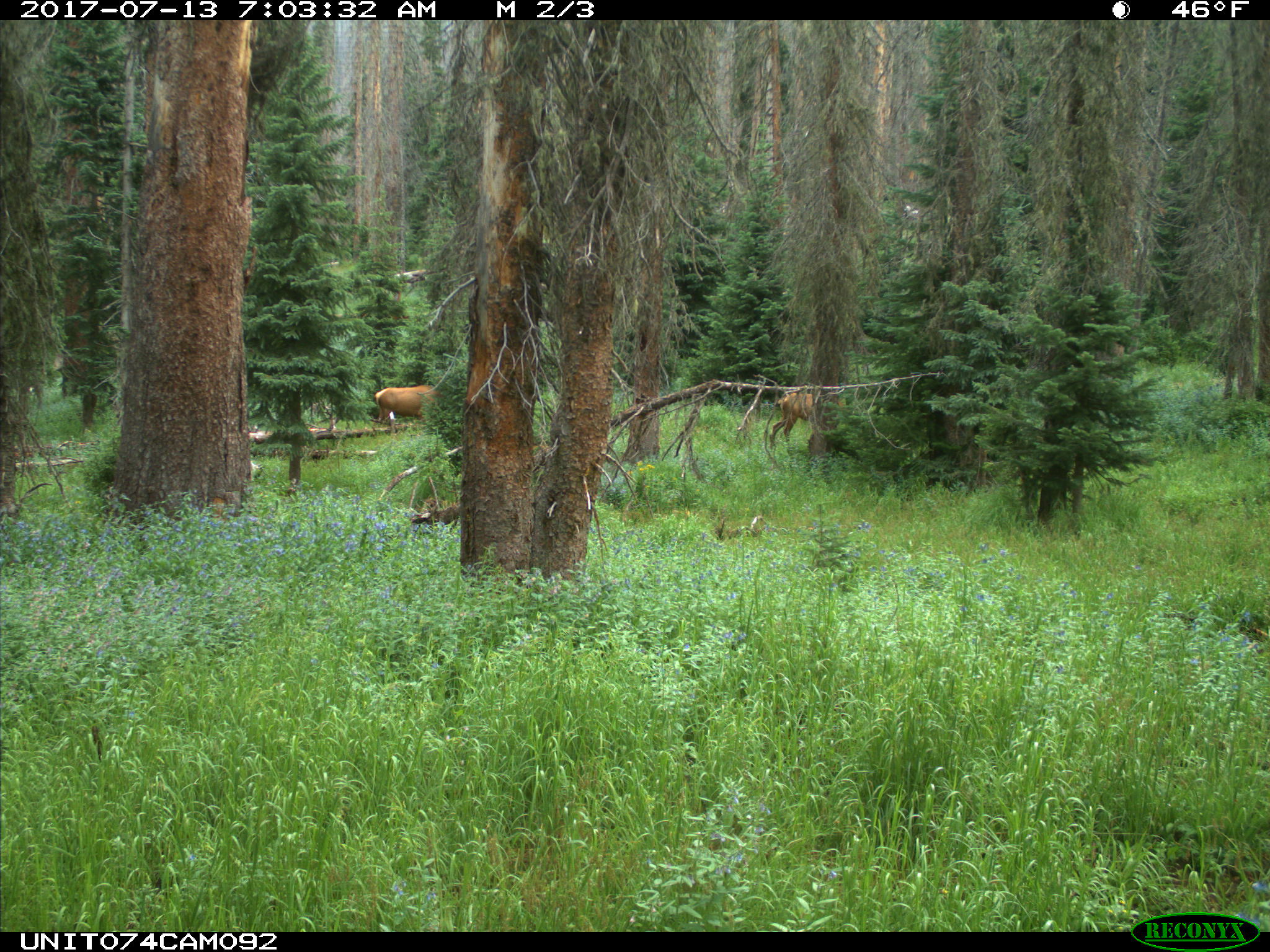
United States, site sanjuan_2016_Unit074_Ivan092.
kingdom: Animalia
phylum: Chordata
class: Mammalia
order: Artiodactyla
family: Cervidae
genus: Cervus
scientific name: Cervus elaphus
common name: red deer